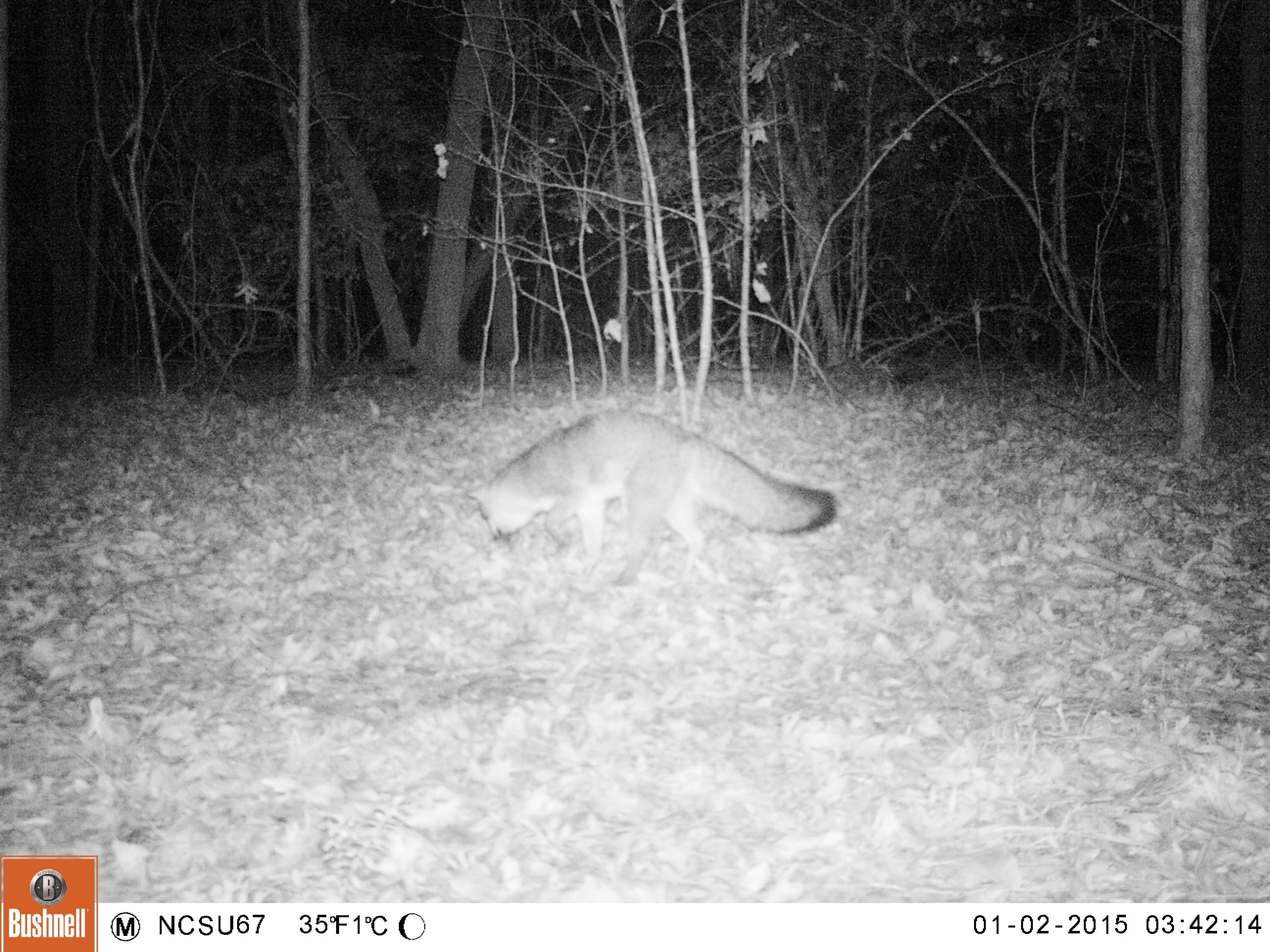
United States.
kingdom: Animalia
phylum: Chordata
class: Mammalia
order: Carnivora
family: Canidae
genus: Urocyon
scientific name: Urocyon cinereoargenteus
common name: gray fox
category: Grey Fox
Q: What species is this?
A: Grey Fox (gray fox) (Urocyon cinereoargenteus).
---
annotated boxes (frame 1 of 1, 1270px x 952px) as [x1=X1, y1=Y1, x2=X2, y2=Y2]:
Grey Fox: [x1=453, y1=393, x2=840, y2=578]